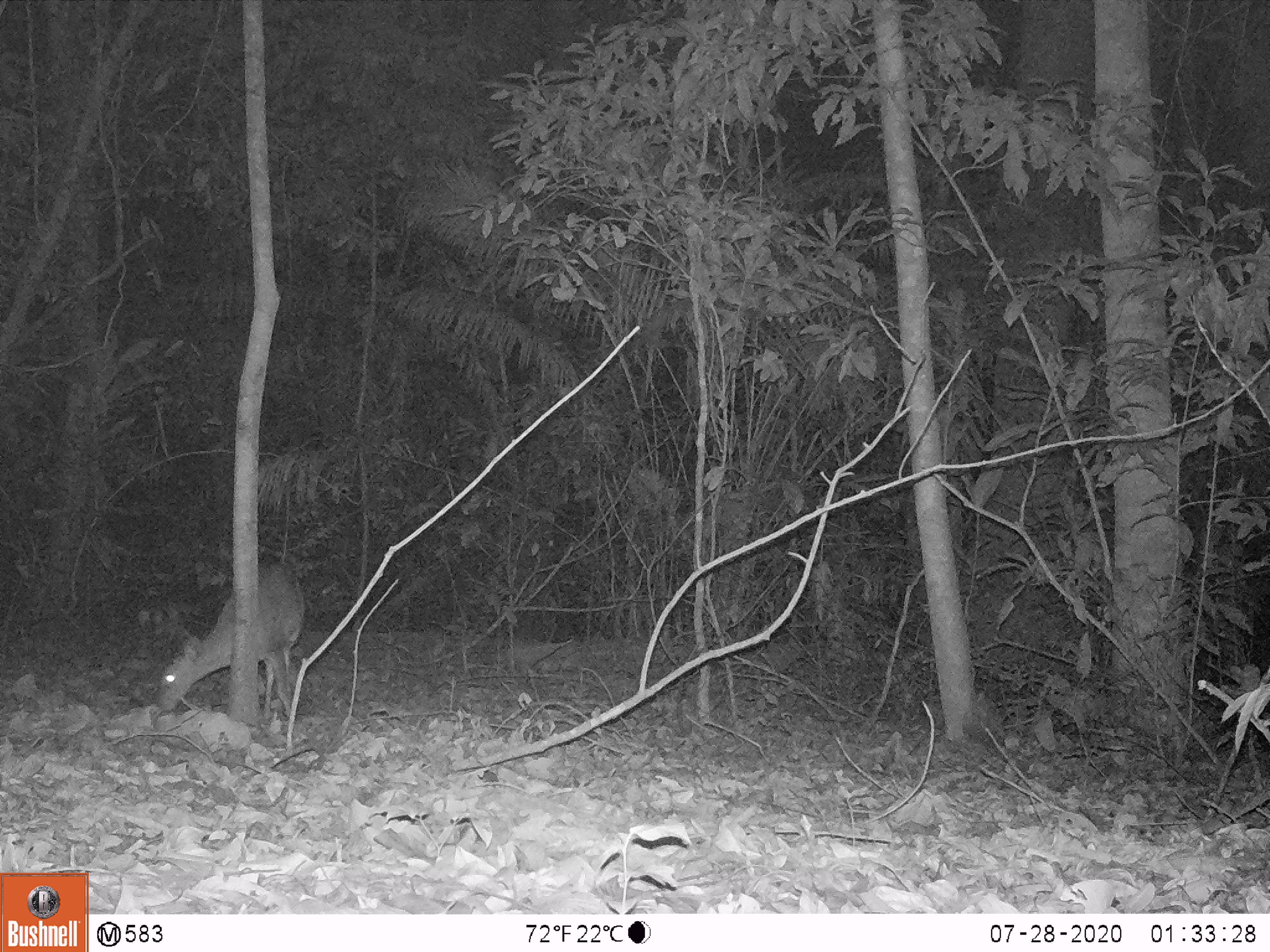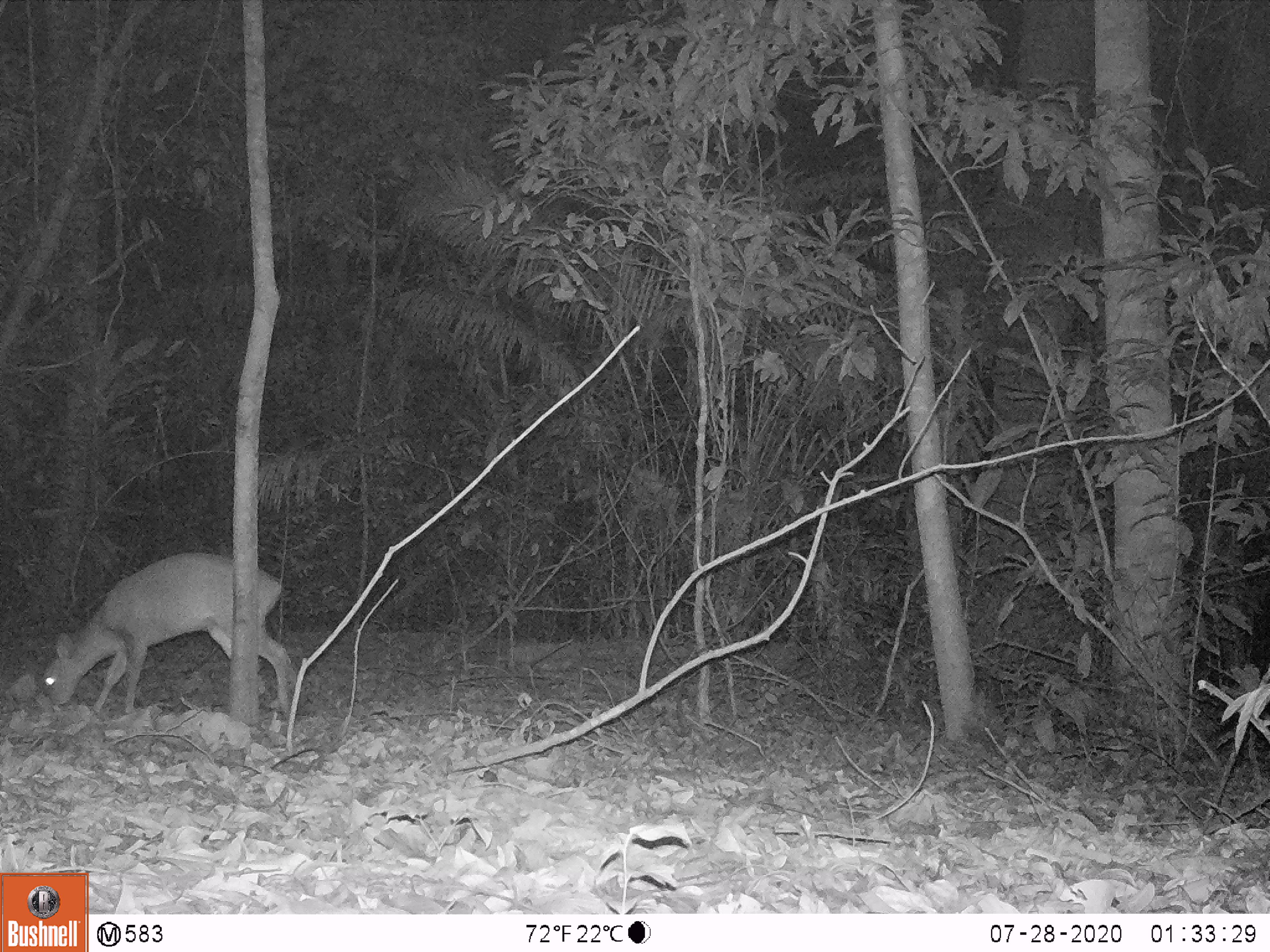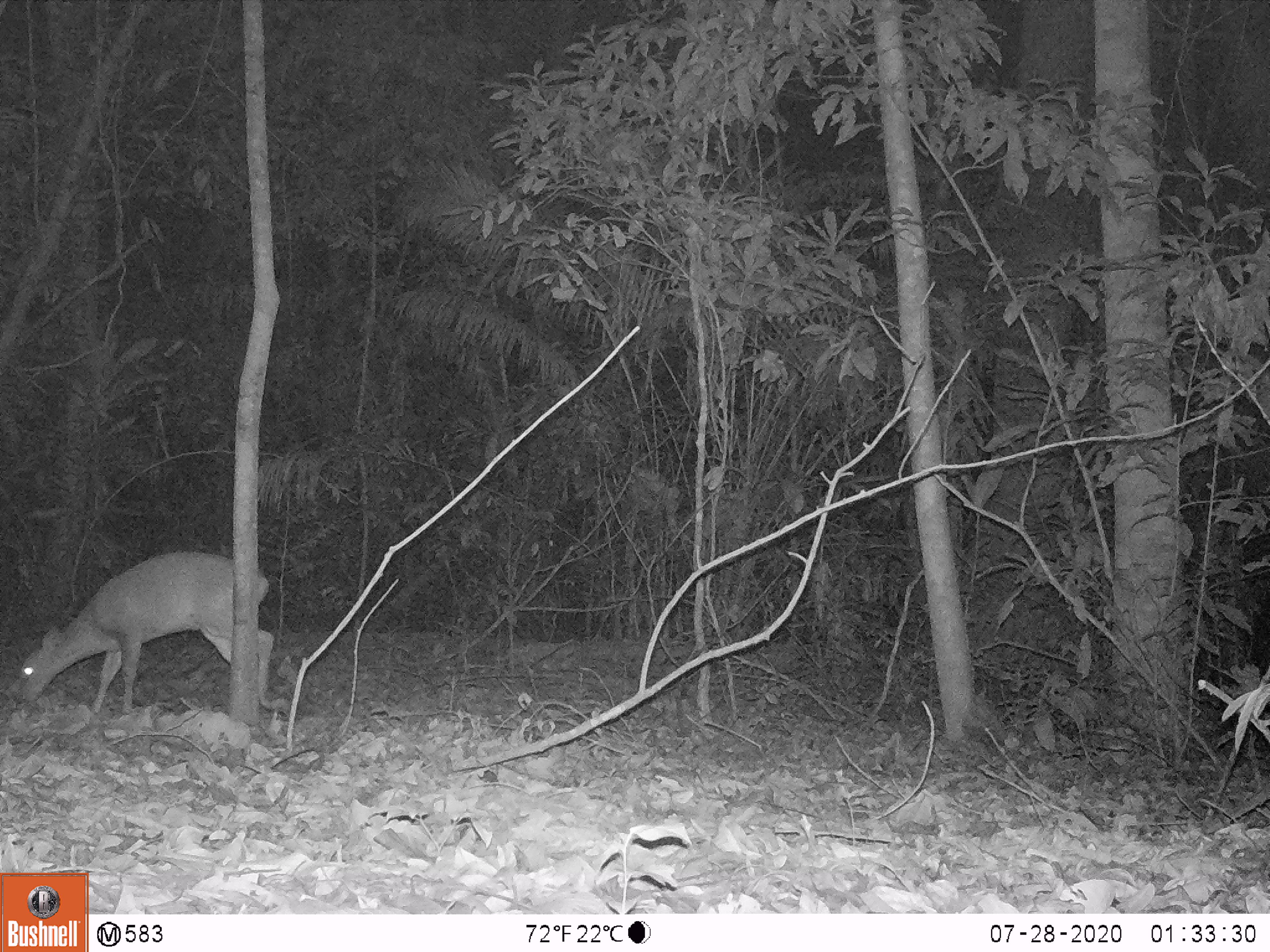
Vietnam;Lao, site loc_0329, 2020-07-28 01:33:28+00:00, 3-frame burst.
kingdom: Animalia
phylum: Chordata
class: Mammalia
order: Artiodactyla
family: Cervidae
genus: Muntiacus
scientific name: Muntiacus vuquangensis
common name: large-antlered muntjac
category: large antlered muntjac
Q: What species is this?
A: Large antlered muntjac (large-antlered muntjac) (Muntiacus vuquangensis).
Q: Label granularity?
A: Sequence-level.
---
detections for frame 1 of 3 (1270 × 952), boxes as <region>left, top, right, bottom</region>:
large antlered muntjac: <region>154, 559, 306, 719</region>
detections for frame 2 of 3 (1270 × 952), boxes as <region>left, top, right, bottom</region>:
large antlered muntjac: <region>41, 550, 293, 716</region>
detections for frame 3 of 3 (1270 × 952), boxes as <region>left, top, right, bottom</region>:
large antlered muntjac: <region>17, 550, 276, 715</region>